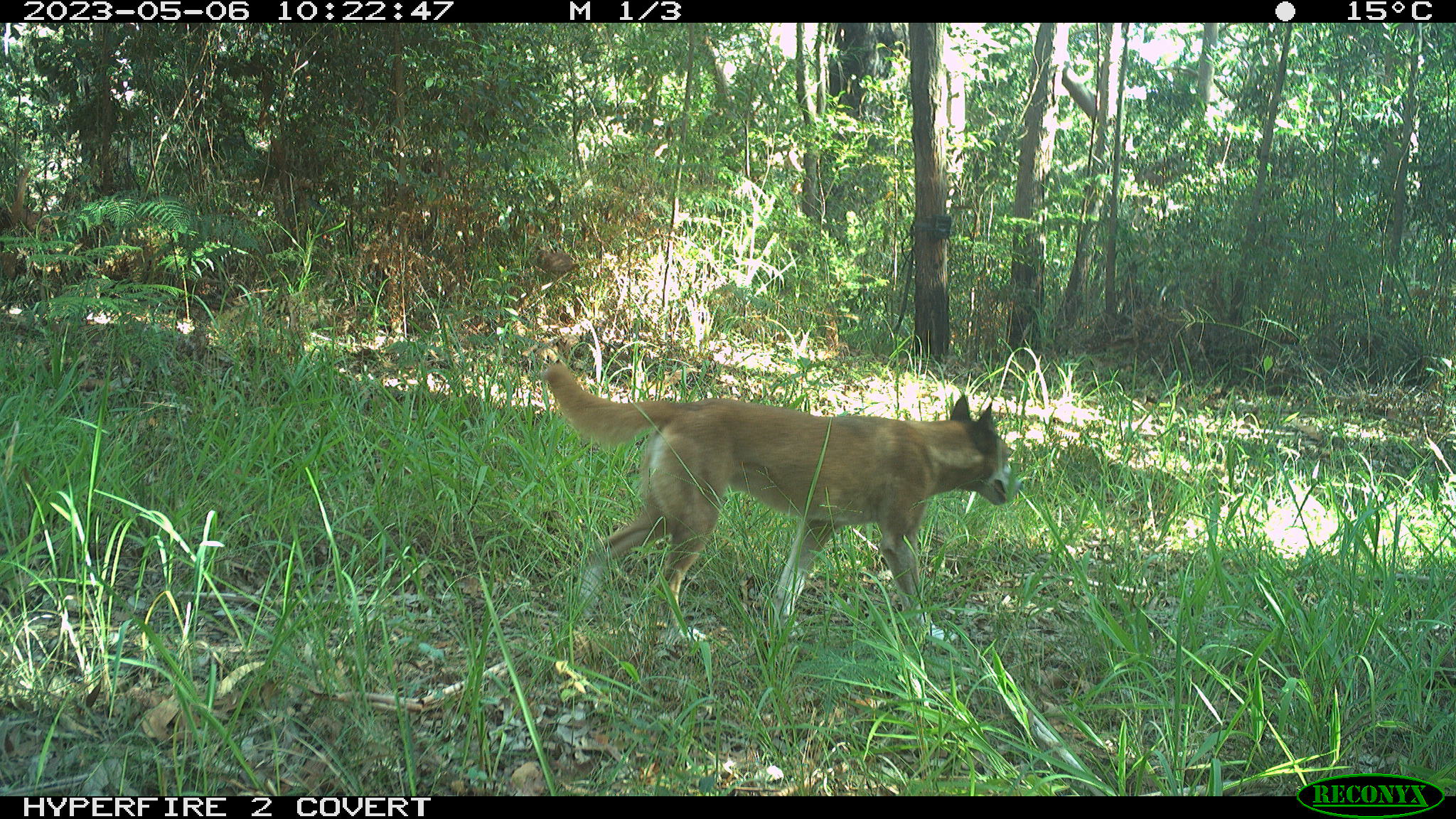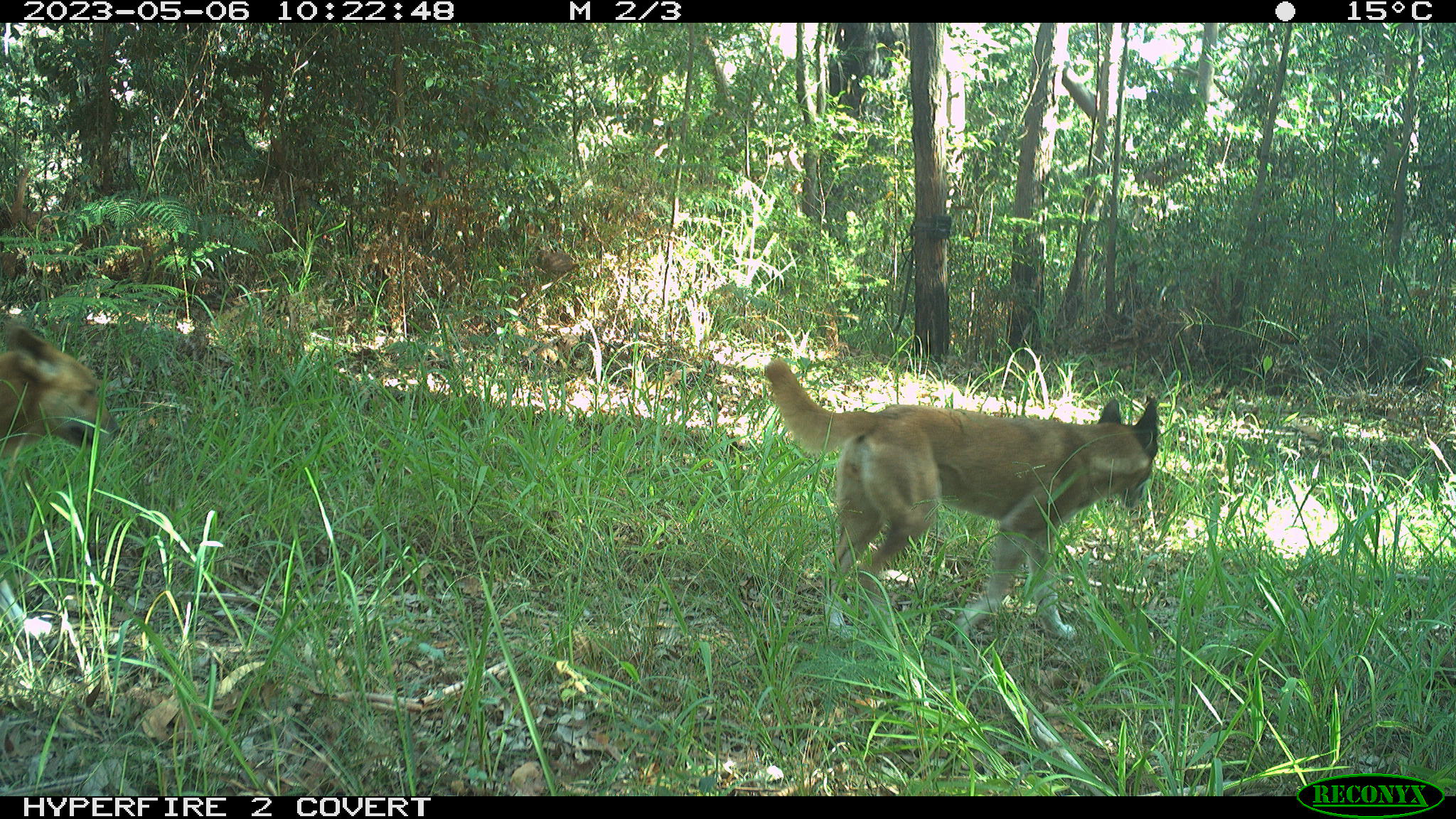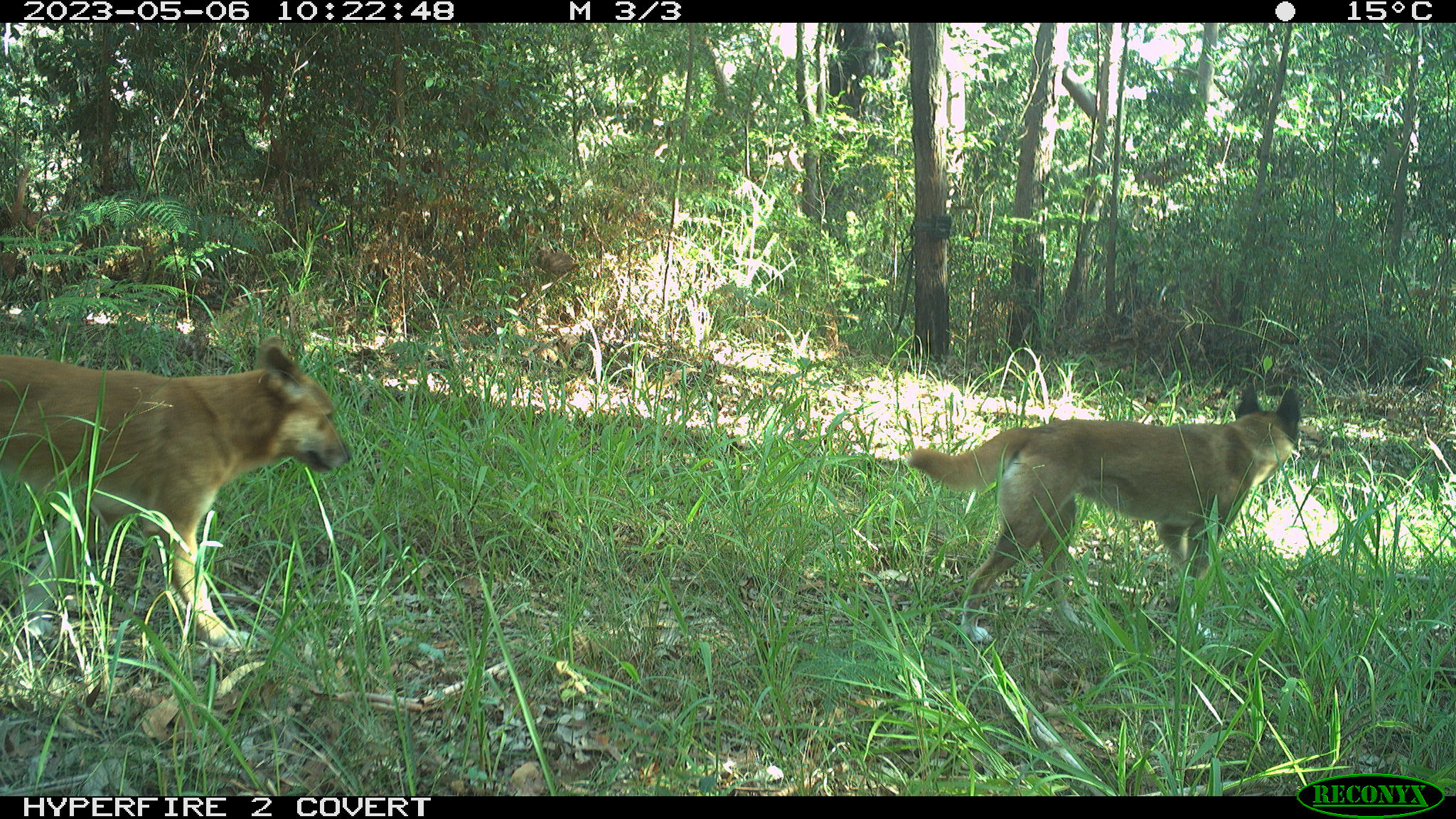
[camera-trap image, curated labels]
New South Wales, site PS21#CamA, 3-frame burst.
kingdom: Animalia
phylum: Chordata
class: Mammalia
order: Carnivora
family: Canidae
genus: Canis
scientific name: Canis familiaris dingo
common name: dingo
Dingo (Canis familiaris dingo).